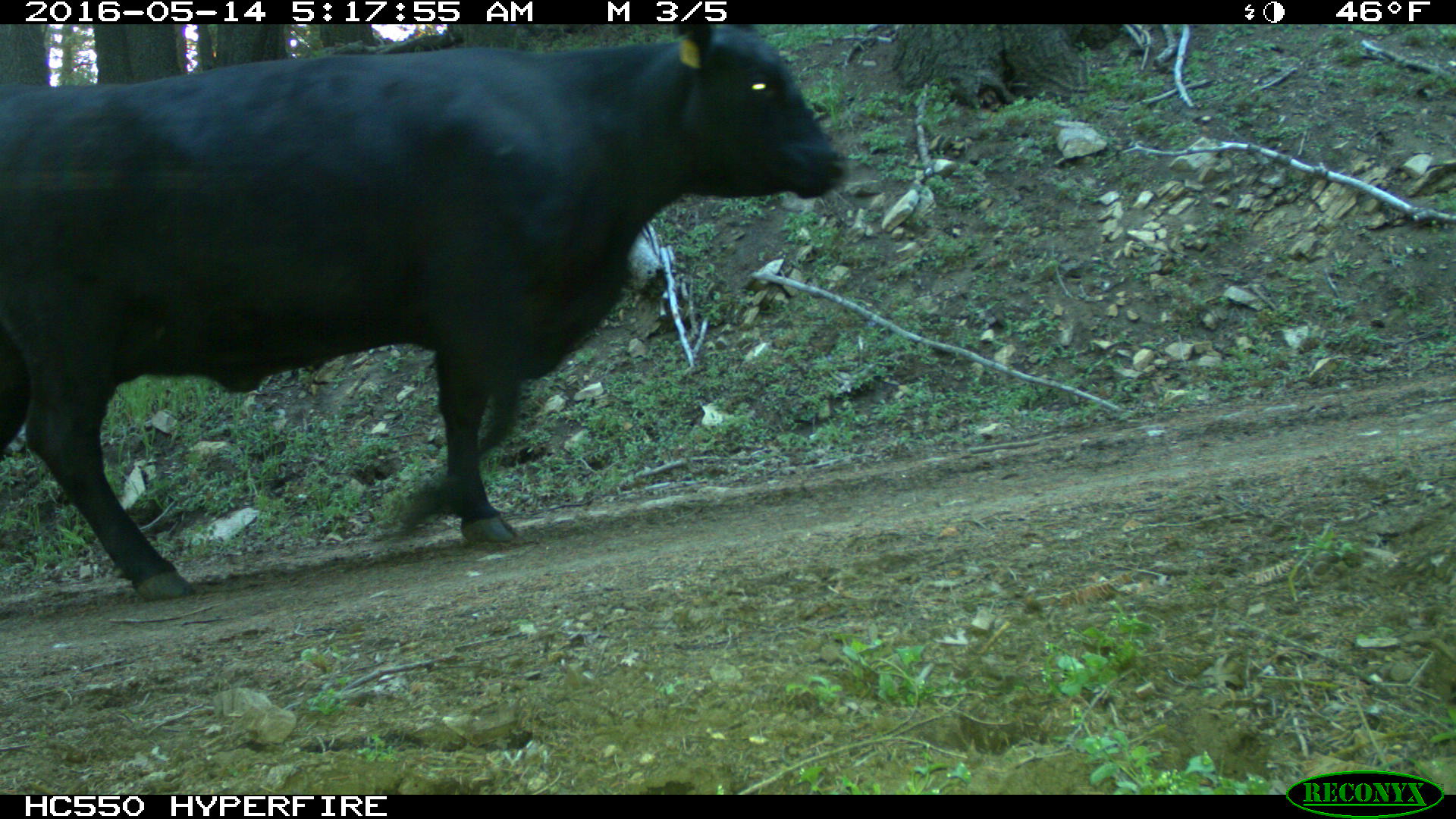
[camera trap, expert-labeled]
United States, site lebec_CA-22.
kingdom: Animalia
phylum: Chordata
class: Mammalia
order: Artiodactyla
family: Bovidae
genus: Bos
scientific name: Bos taurus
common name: domestic cow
Bos taurus (domestic cow).